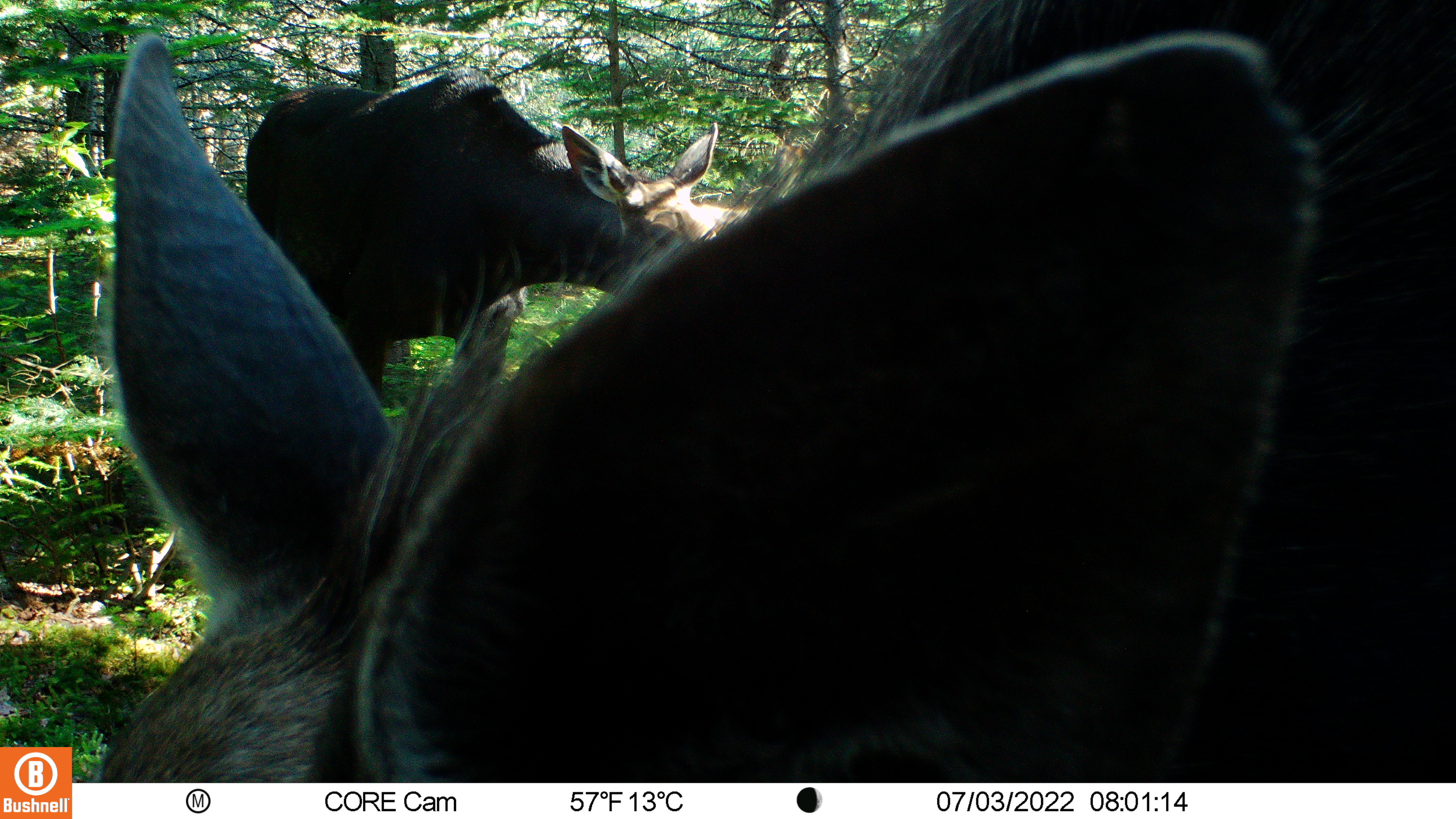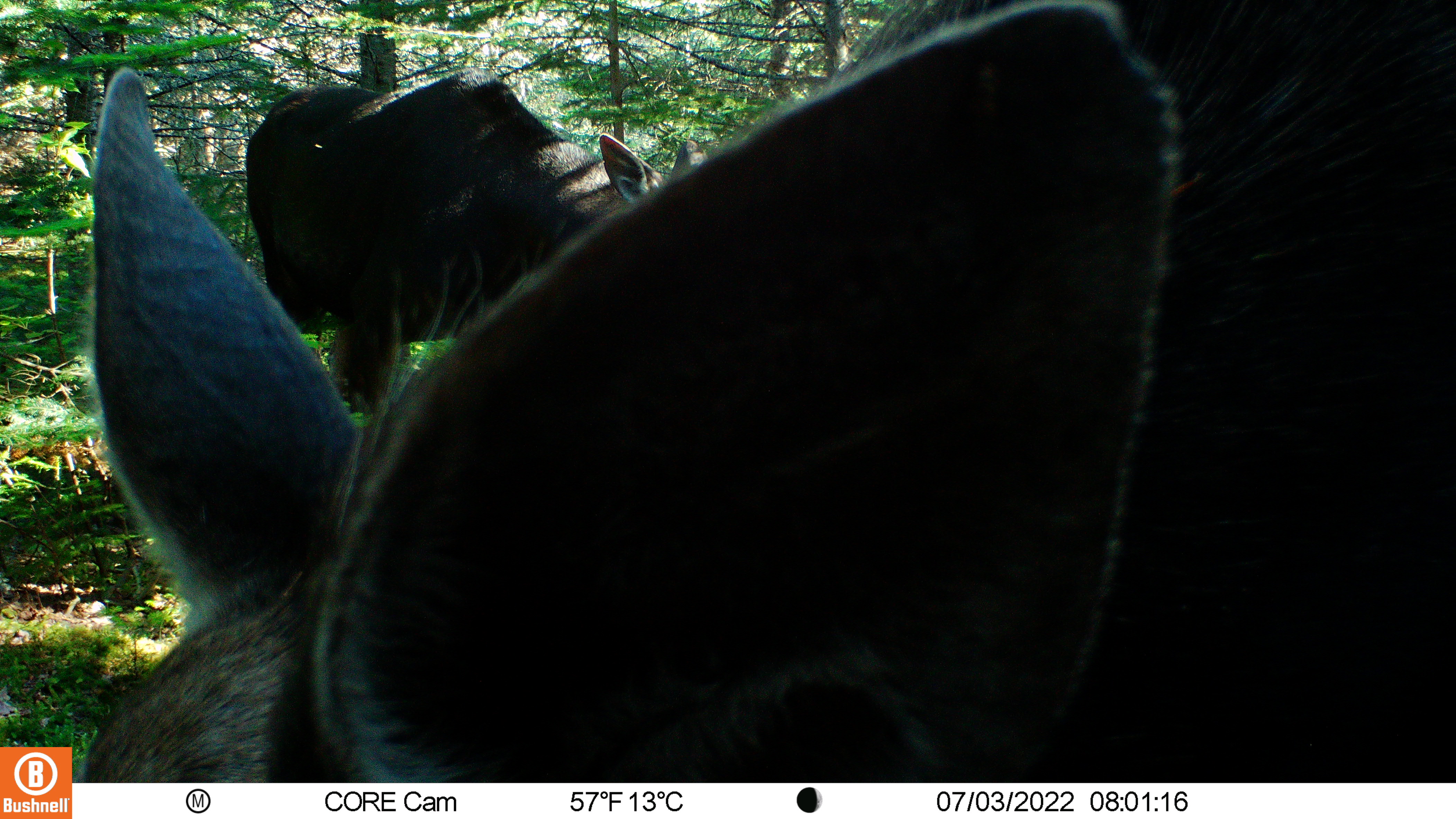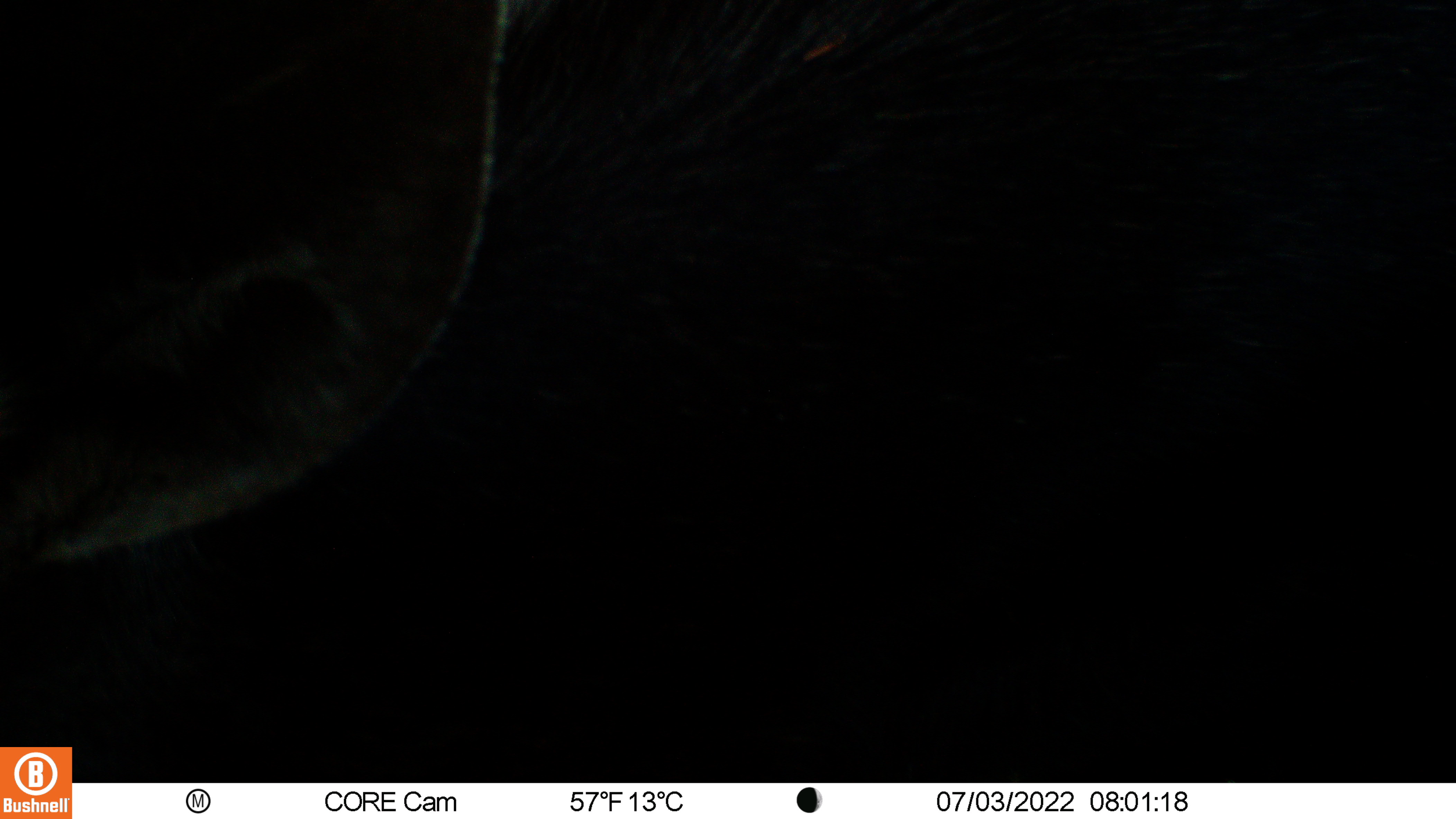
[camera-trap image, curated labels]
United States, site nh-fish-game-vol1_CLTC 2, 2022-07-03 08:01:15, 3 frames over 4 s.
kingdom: Animalia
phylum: Chordata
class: Mammalia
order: Artiodactyla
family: Cervidae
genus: Alces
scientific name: Alces alces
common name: moose